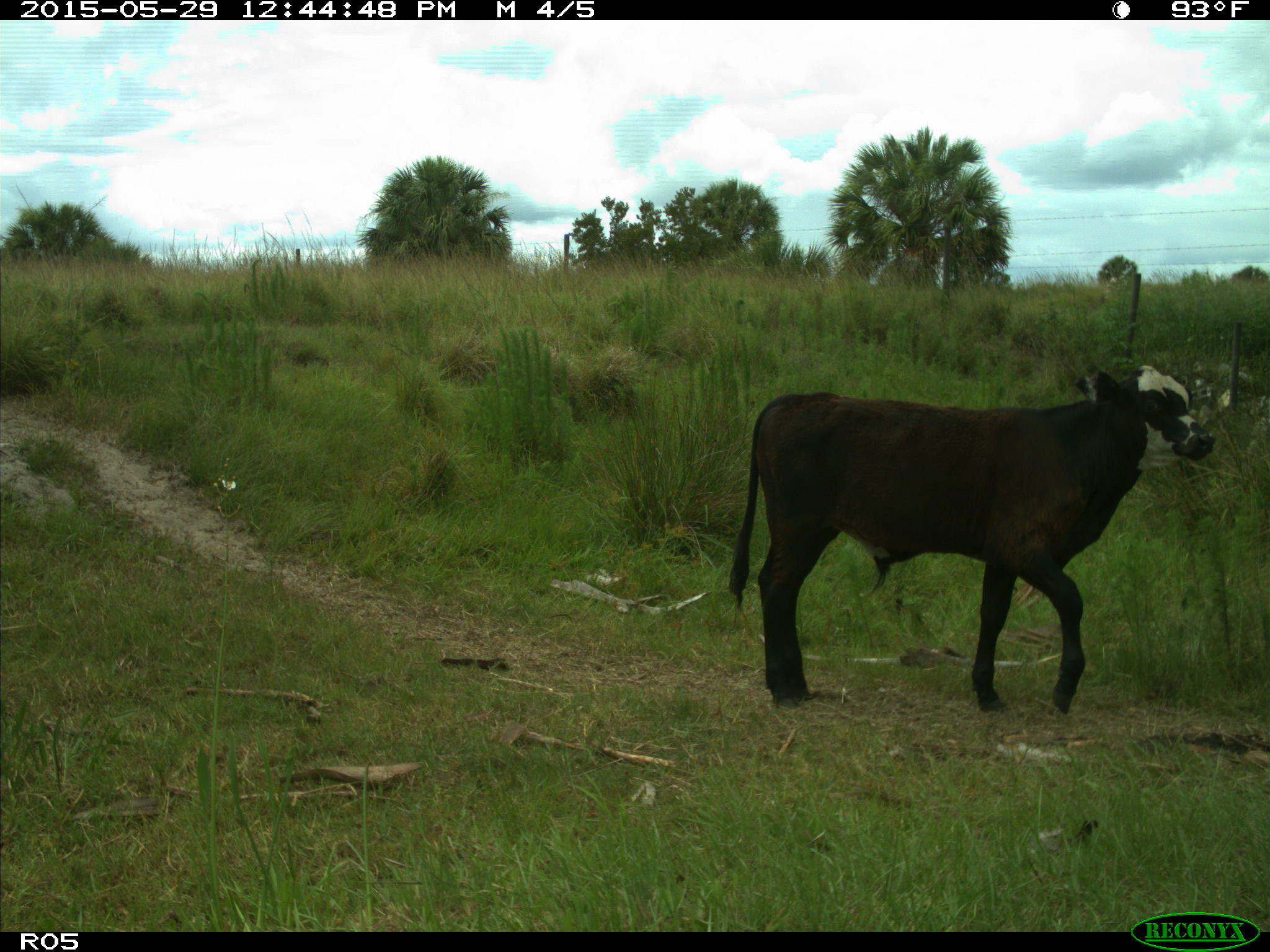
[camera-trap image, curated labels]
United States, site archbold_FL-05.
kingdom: Animalia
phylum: Chordata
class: Mammalia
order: Artiodactyla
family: Bovidae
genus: Bos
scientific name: Bos taurus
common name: domestic cow